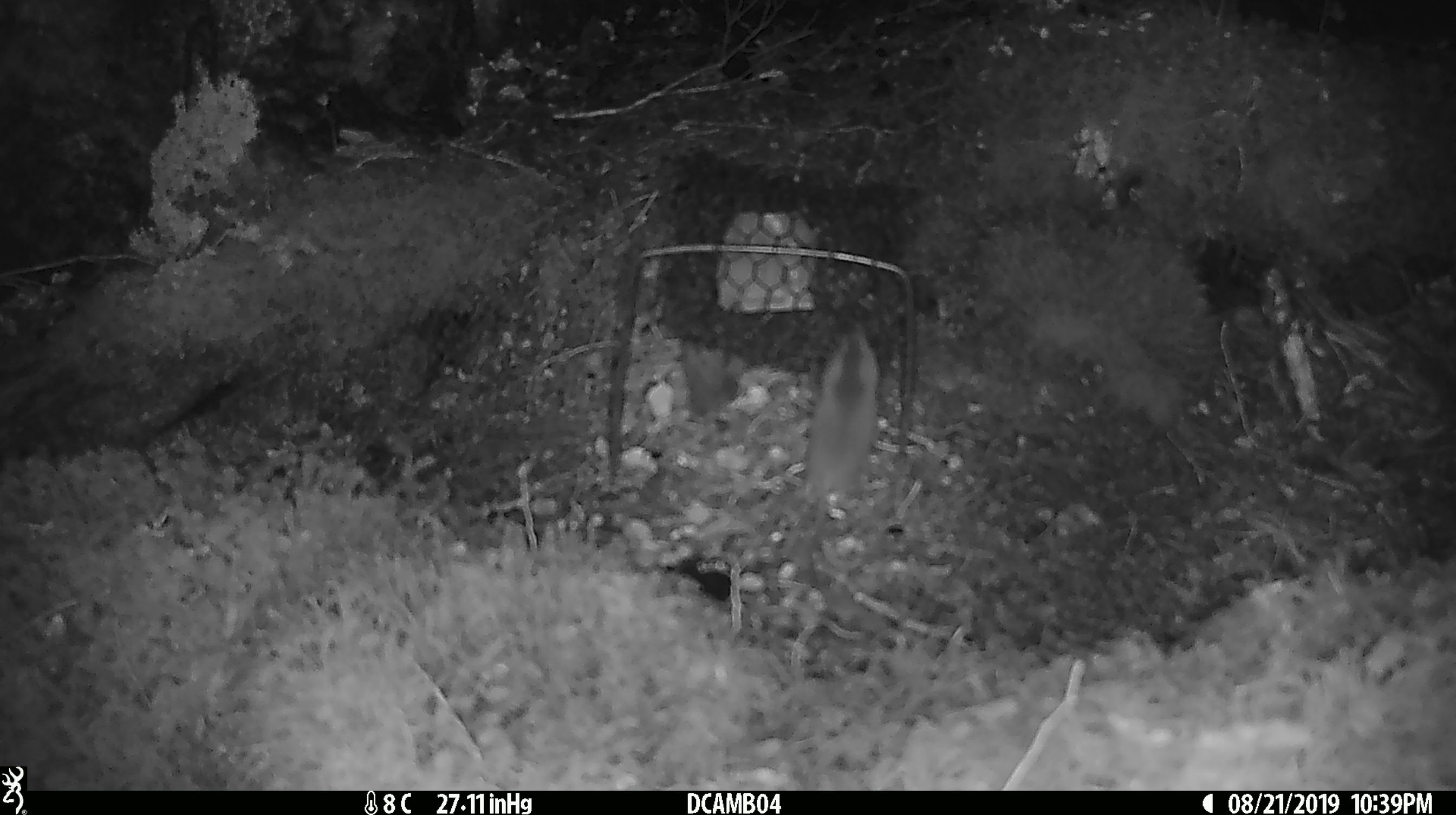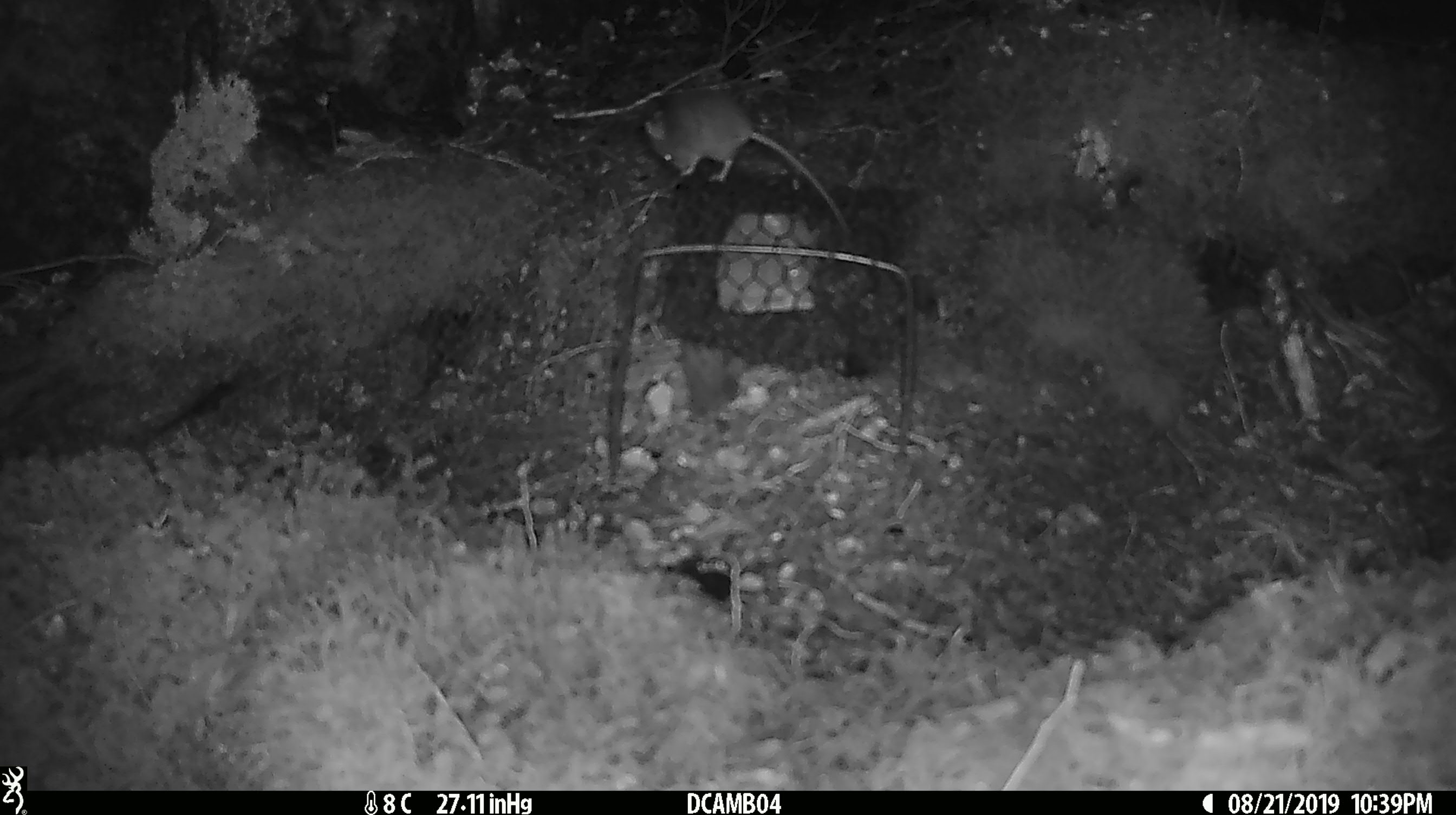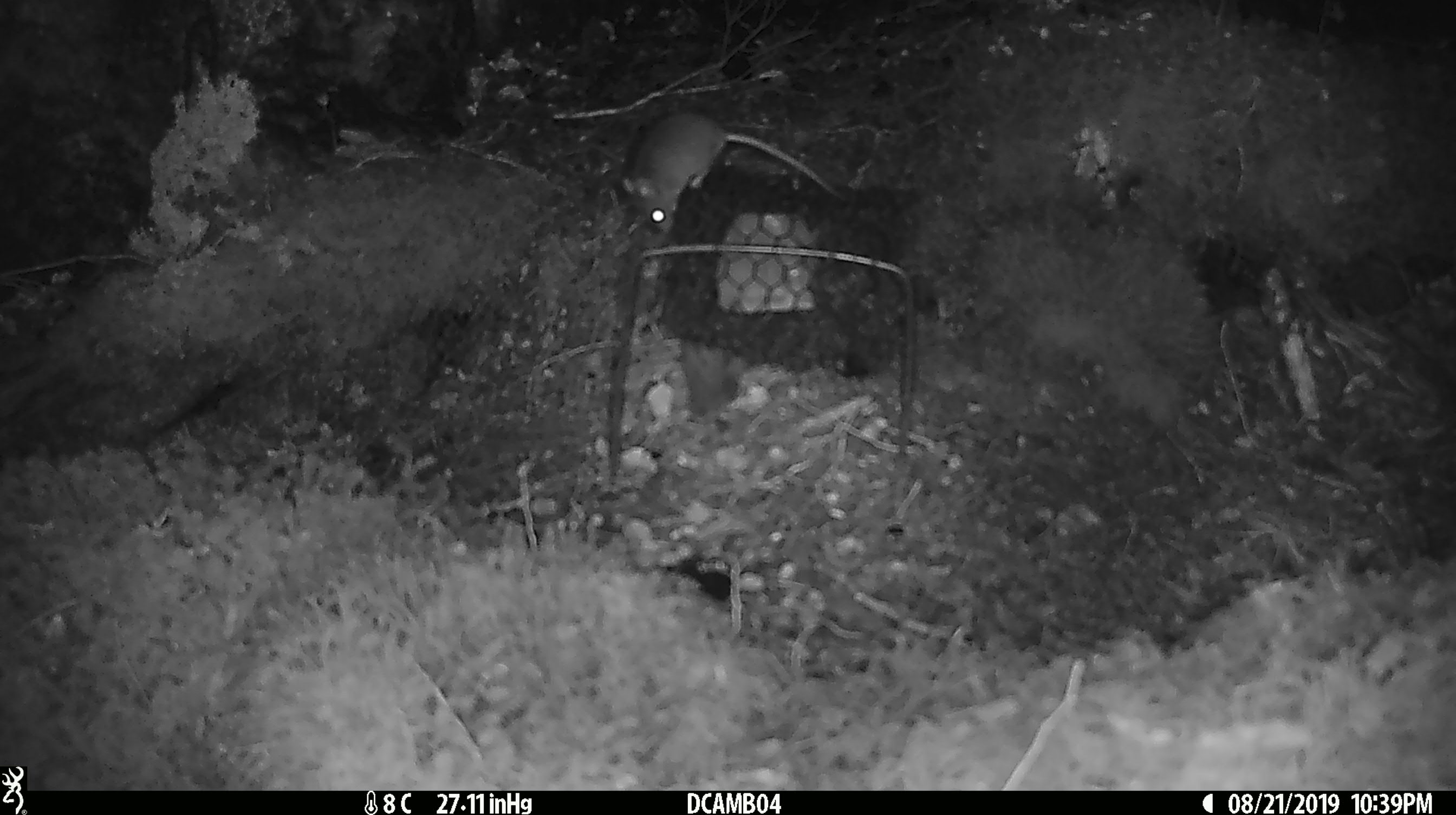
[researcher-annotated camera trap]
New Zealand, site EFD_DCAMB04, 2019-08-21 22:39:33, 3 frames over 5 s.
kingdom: Animalia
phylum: Chordata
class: Mammalia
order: Rodentia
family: Muridae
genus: Mus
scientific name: Mus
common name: mouse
Mouse (Mus).